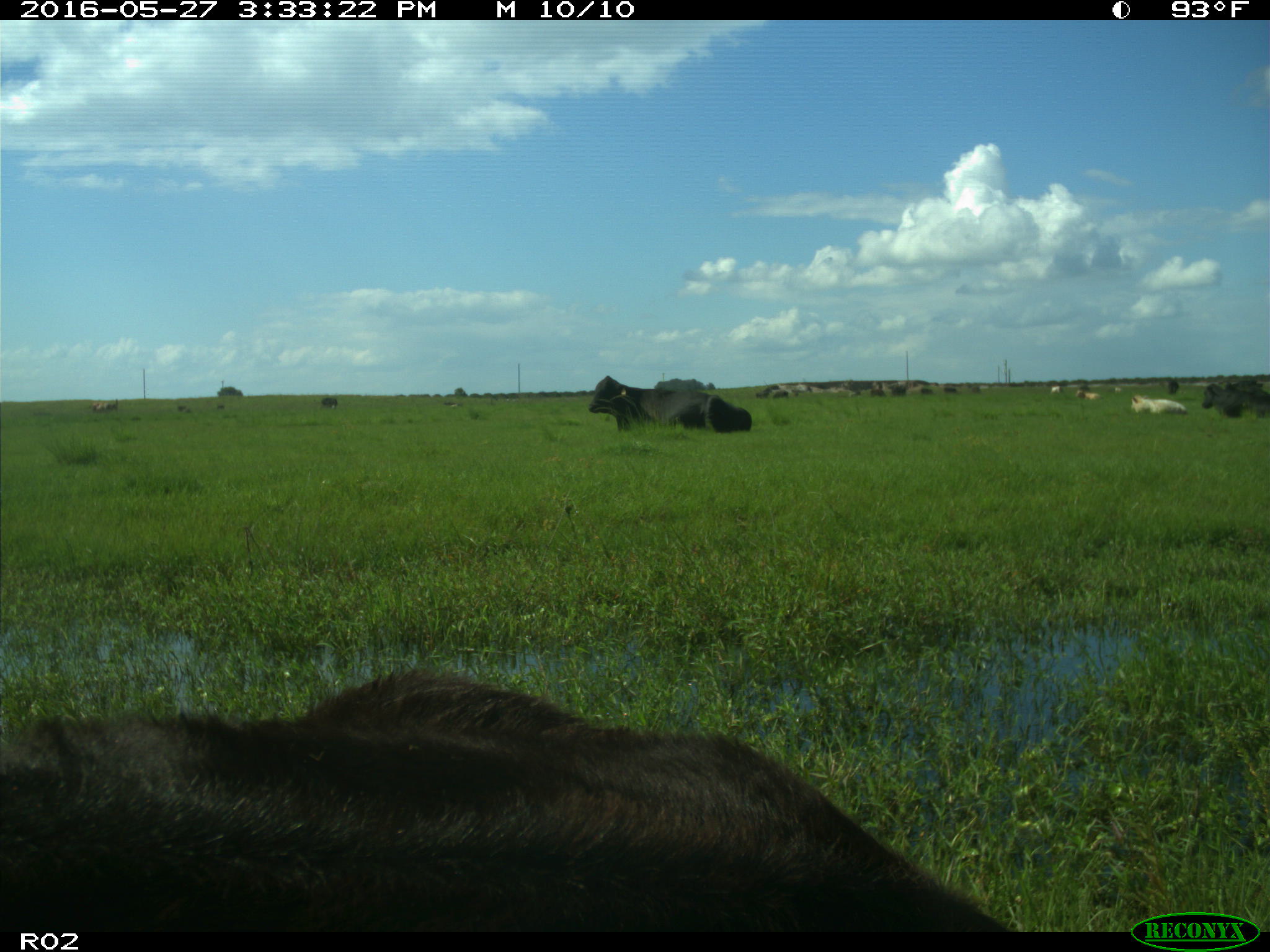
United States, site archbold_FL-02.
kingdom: Animalia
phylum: Chordata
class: Mammalia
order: Artiodactyla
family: Bovidae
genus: Bos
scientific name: Bos taurus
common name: domestic cow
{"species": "Bos taurus (domestic cow)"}